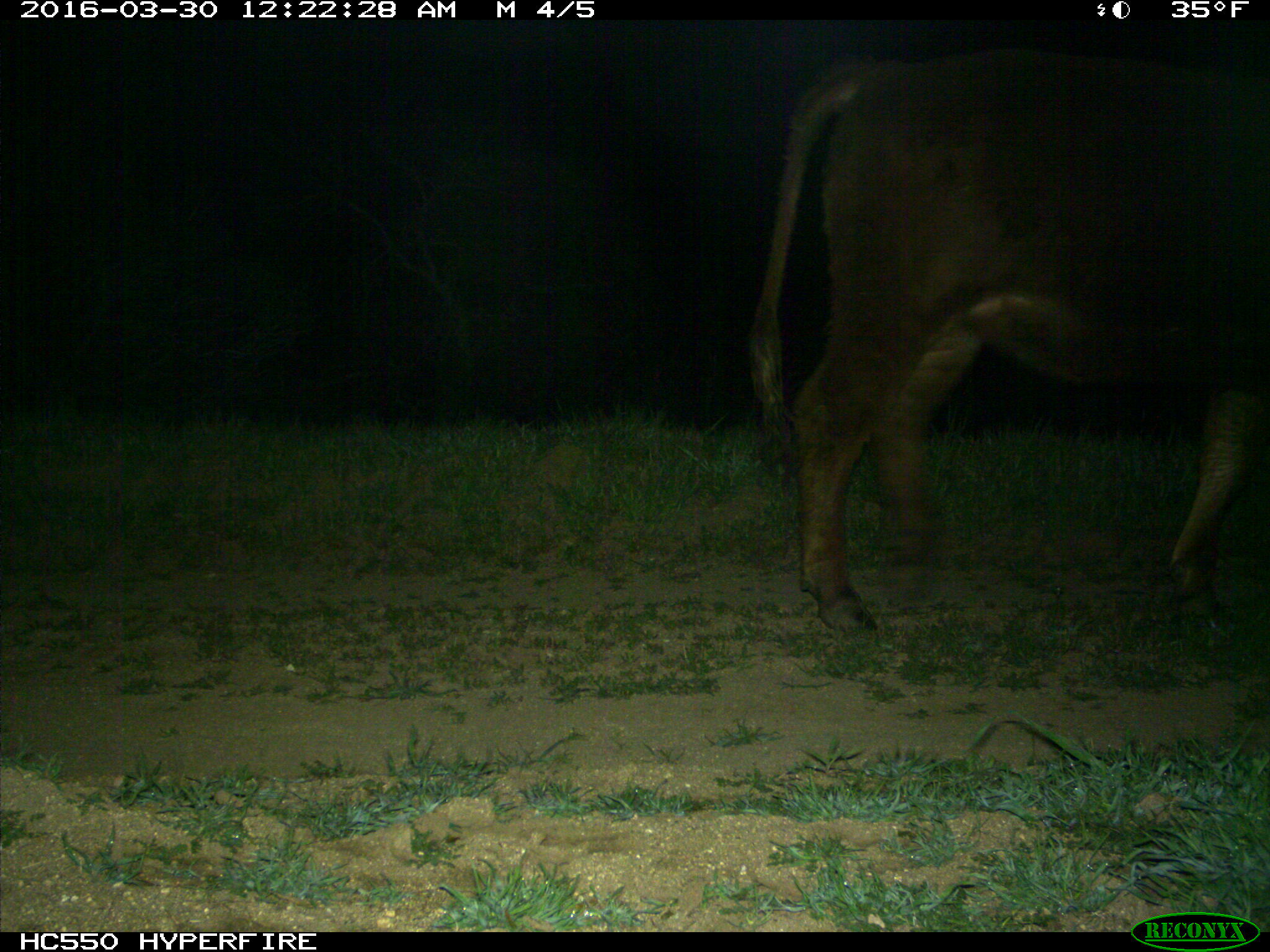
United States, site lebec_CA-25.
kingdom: Animalia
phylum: Chordata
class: Mammalia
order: Artiodactyla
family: Bovidae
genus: Bos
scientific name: Bos taurus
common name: domestic cow